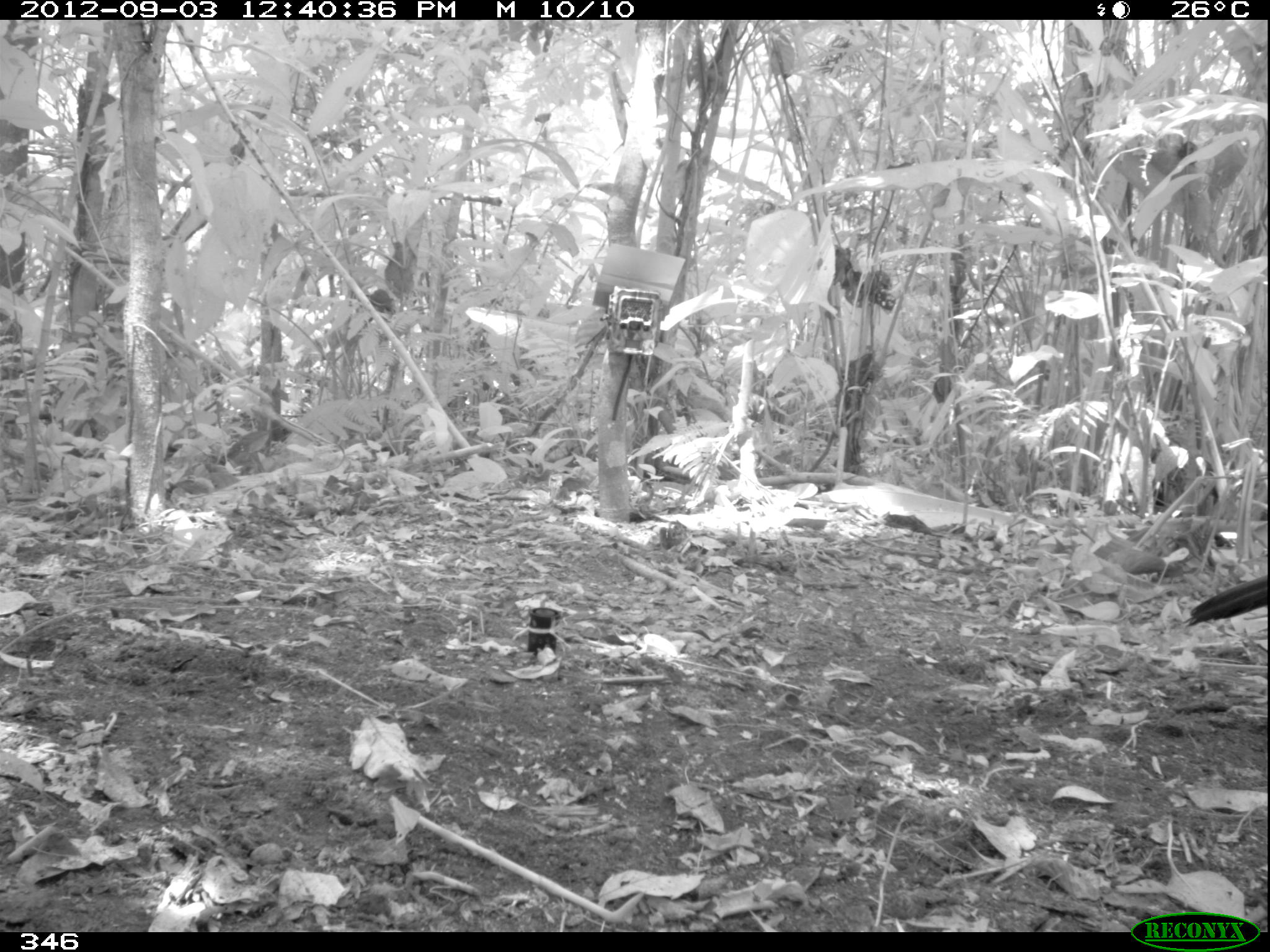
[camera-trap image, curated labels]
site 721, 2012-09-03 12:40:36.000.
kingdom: Animalia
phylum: Chordata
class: Aves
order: Galliformes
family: Cracidae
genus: Penelope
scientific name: Penelope jacquacu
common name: spix's guan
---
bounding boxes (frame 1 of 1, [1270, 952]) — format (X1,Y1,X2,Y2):
penelope jacquacu: (1182,575,1268,629)